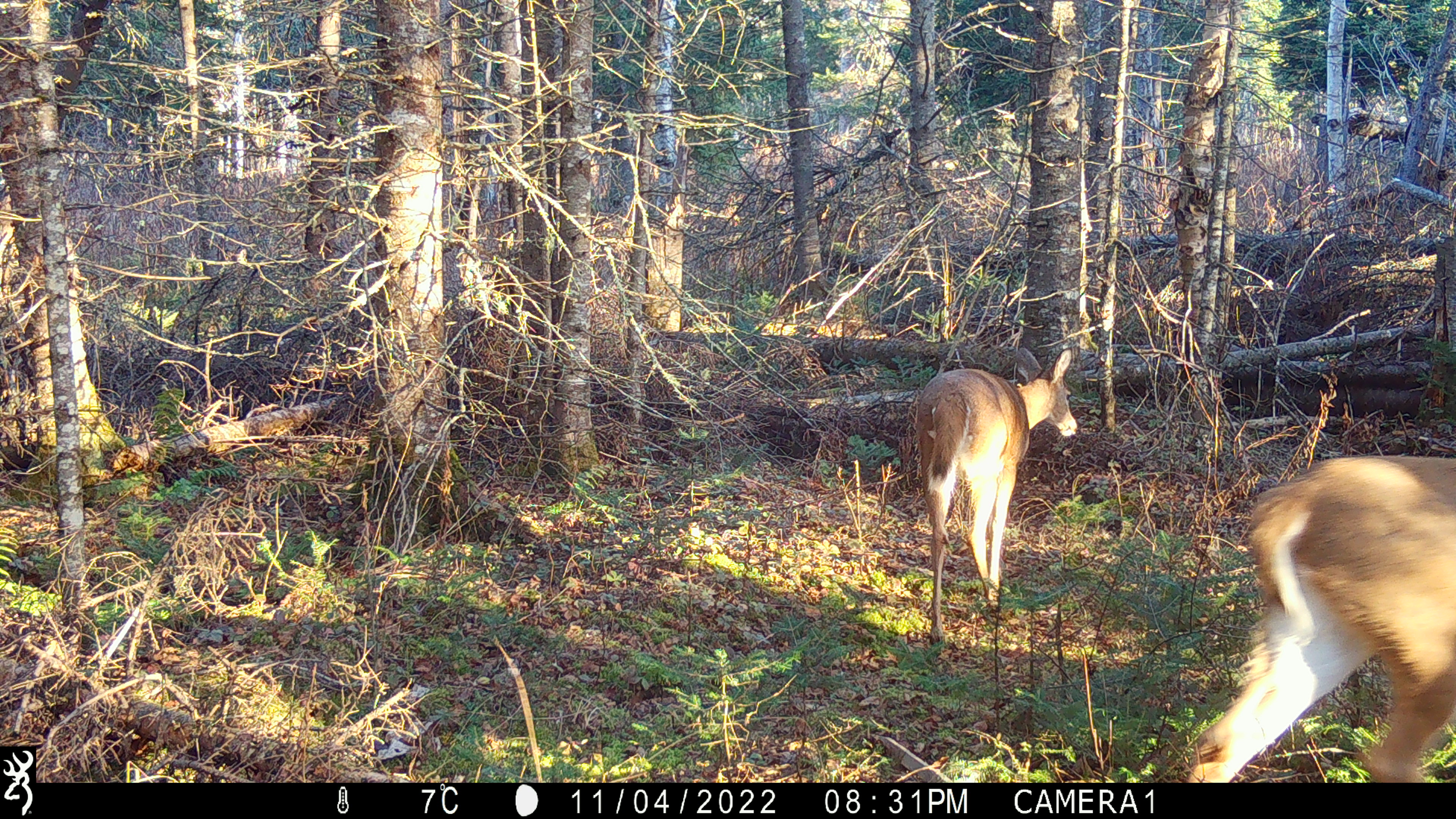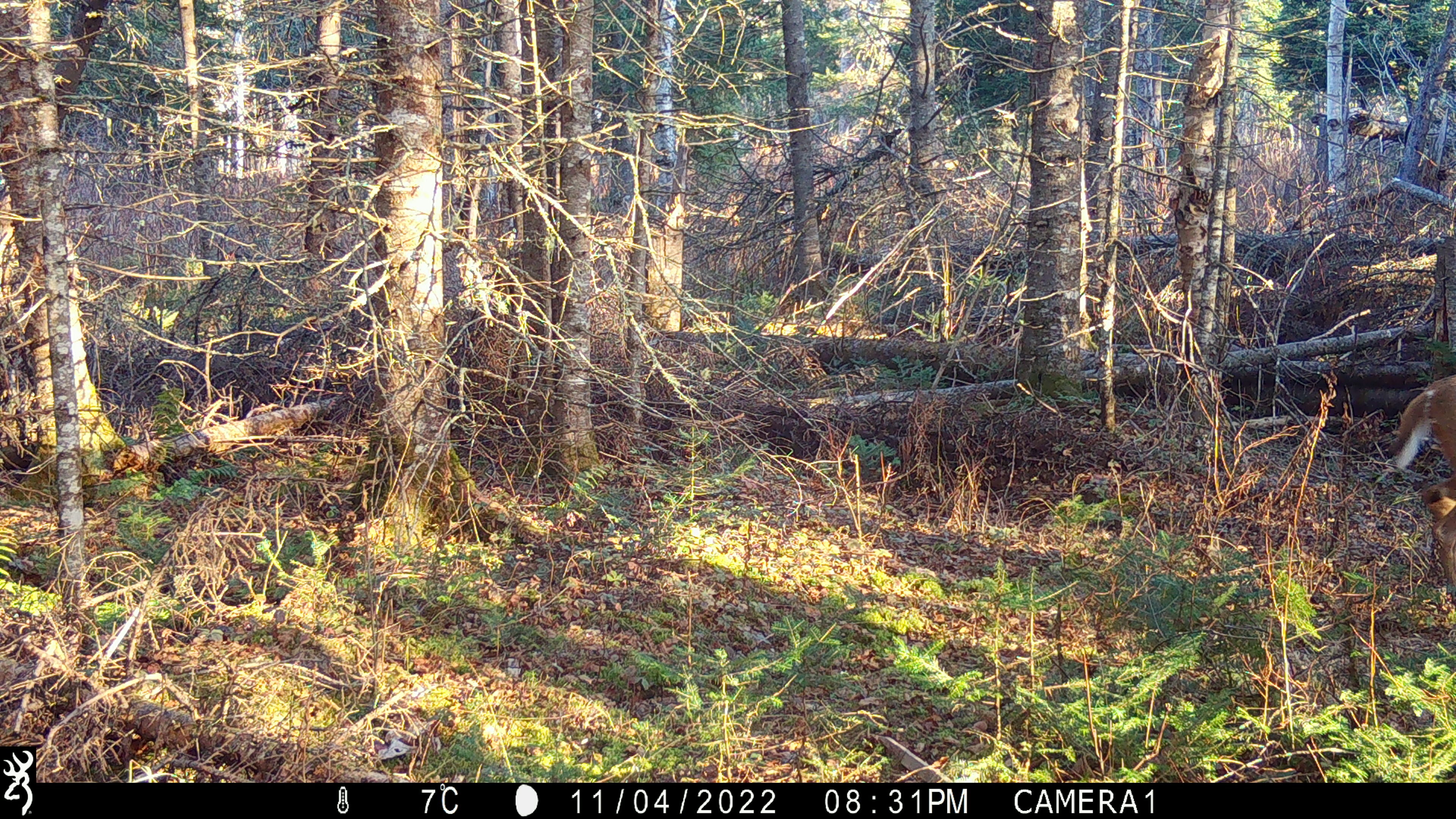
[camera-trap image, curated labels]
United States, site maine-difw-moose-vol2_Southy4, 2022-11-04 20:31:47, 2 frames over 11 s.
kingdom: Animalia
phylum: Chordata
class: Mammalia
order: Artiodactyla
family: Cervidae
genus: Odocoileus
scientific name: Odocoileus virginianus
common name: white-tailed deer